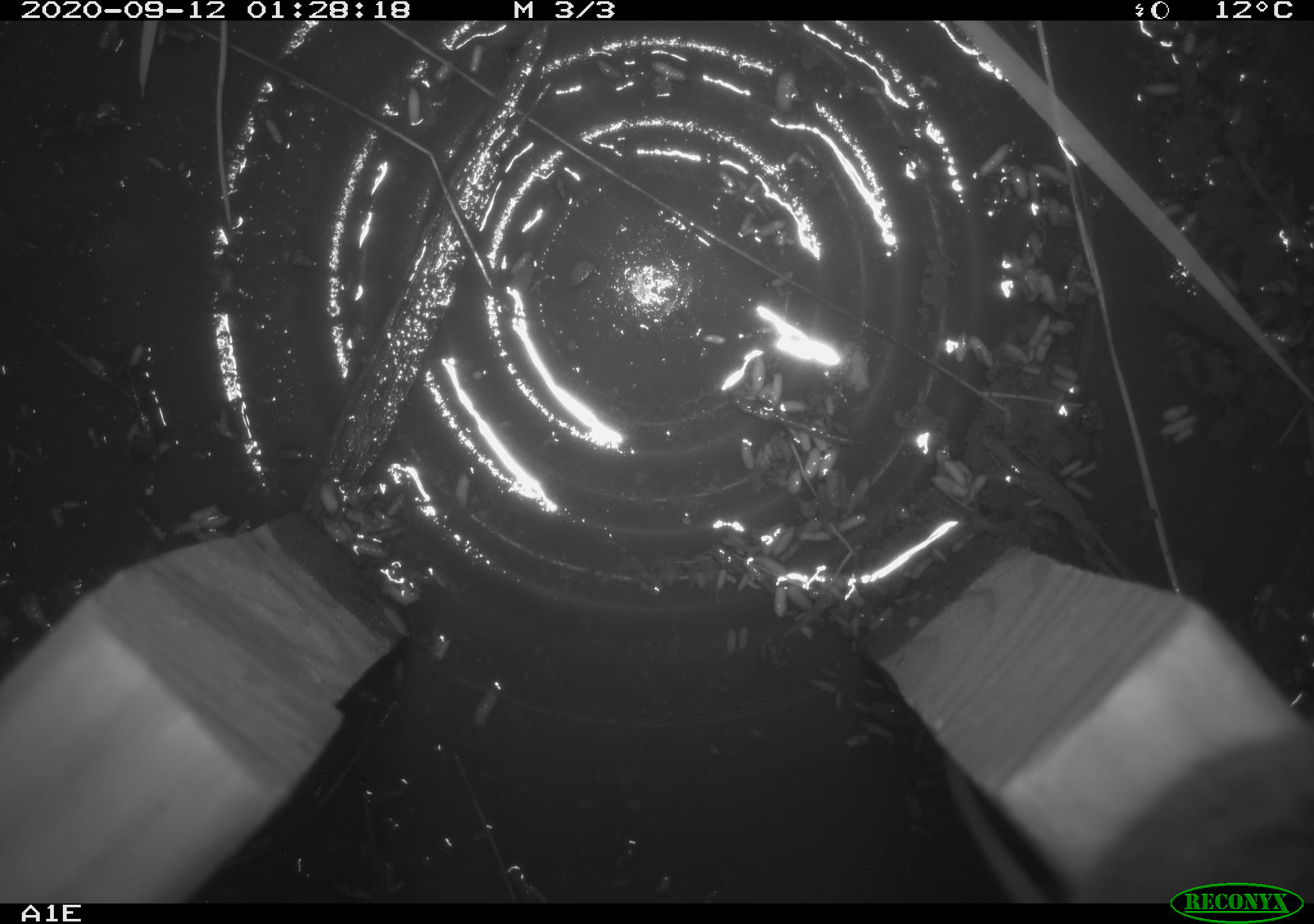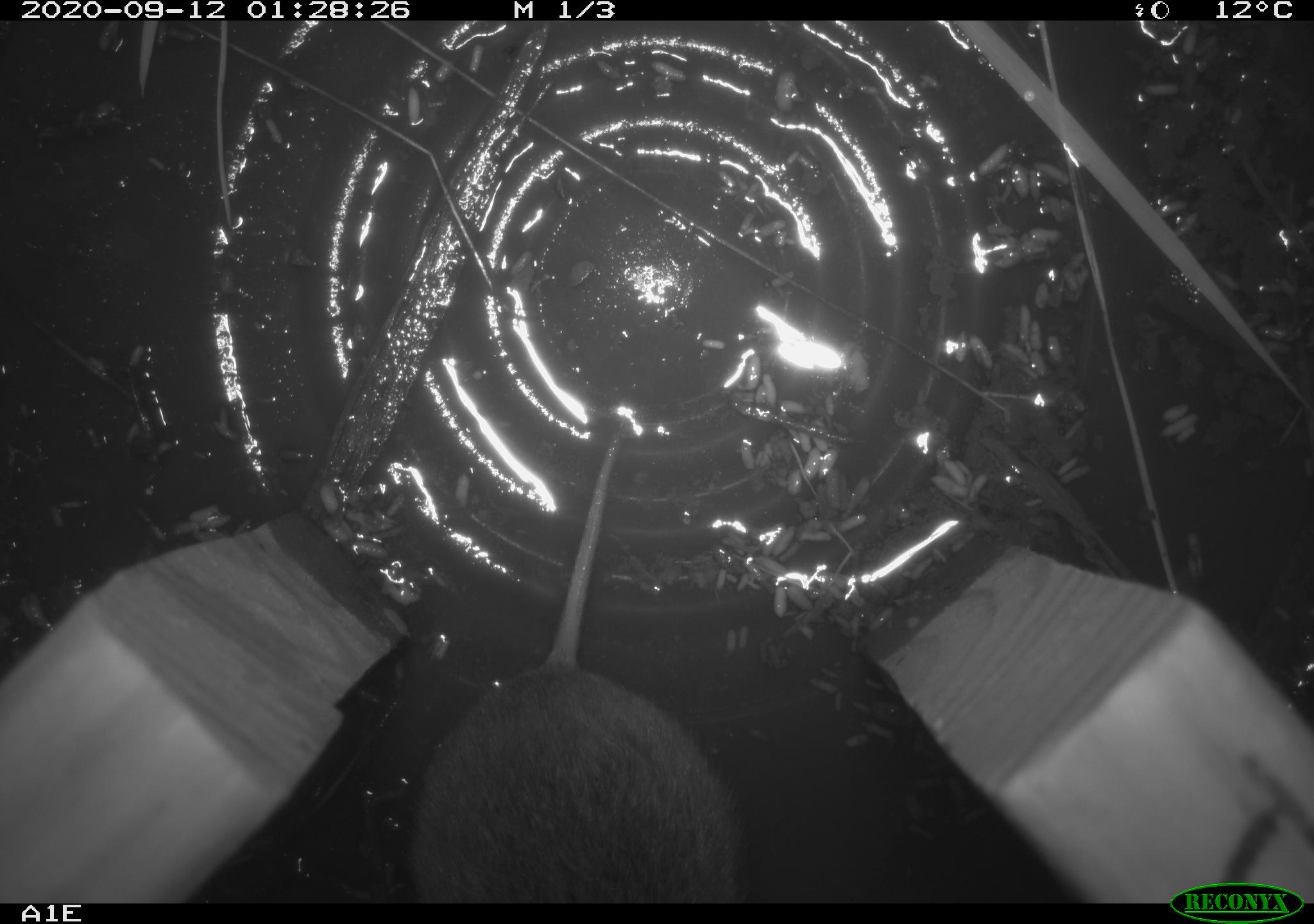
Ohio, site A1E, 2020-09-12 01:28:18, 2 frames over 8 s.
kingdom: Animalia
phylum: Chordata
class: Mammalia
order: Rodentia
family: Cricetidae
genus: Microtus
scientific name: Microtus pennsylvanicus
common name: meadow vole